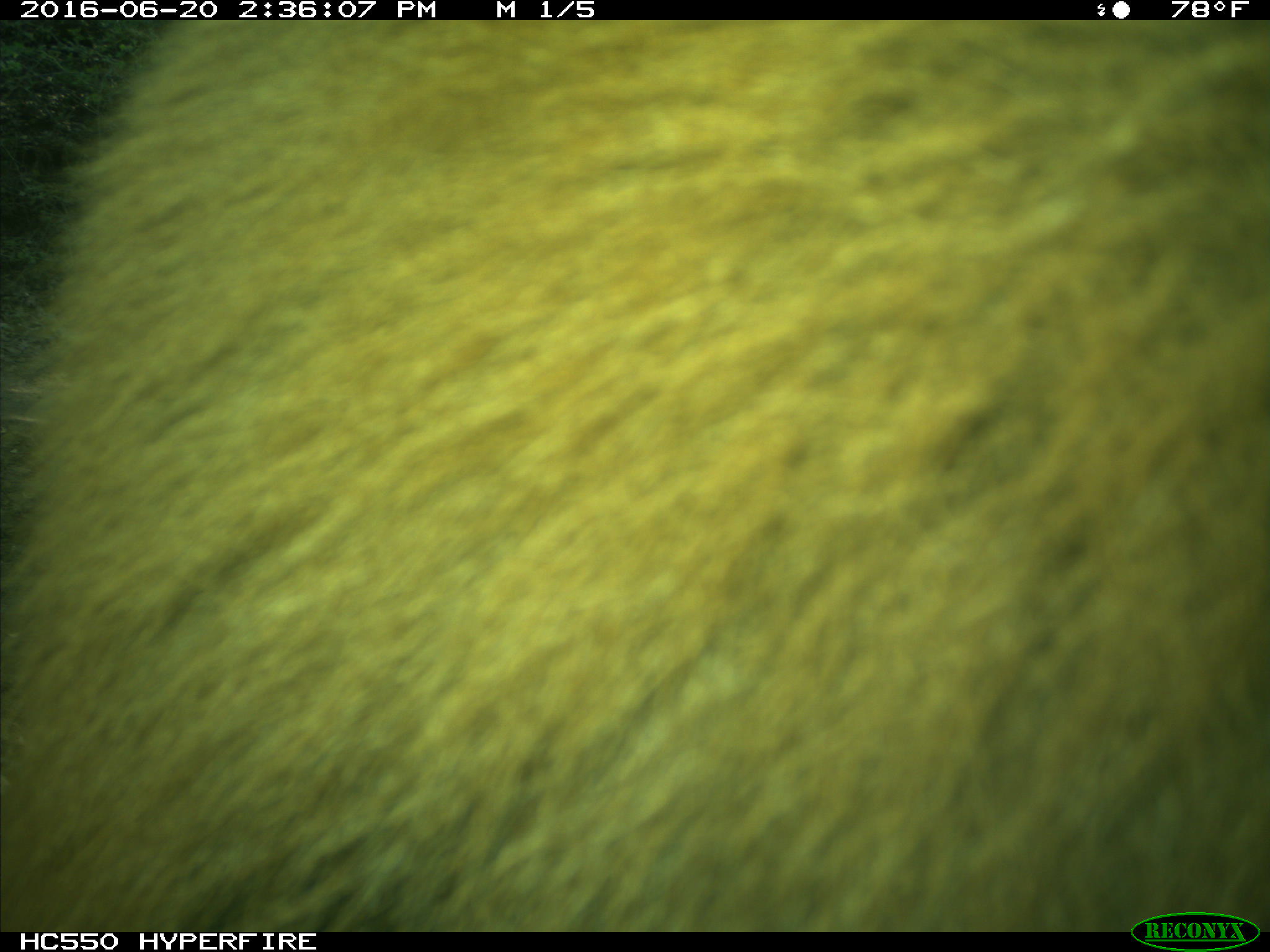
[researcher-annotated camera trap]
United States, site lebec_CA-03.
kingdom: Animalia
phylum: Chordata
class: Mammalia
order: Carnivora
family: Ursidae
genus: Ursus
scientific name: Ursus americanus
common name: american black bear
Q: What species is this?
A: Ursus americanus (american black bear).